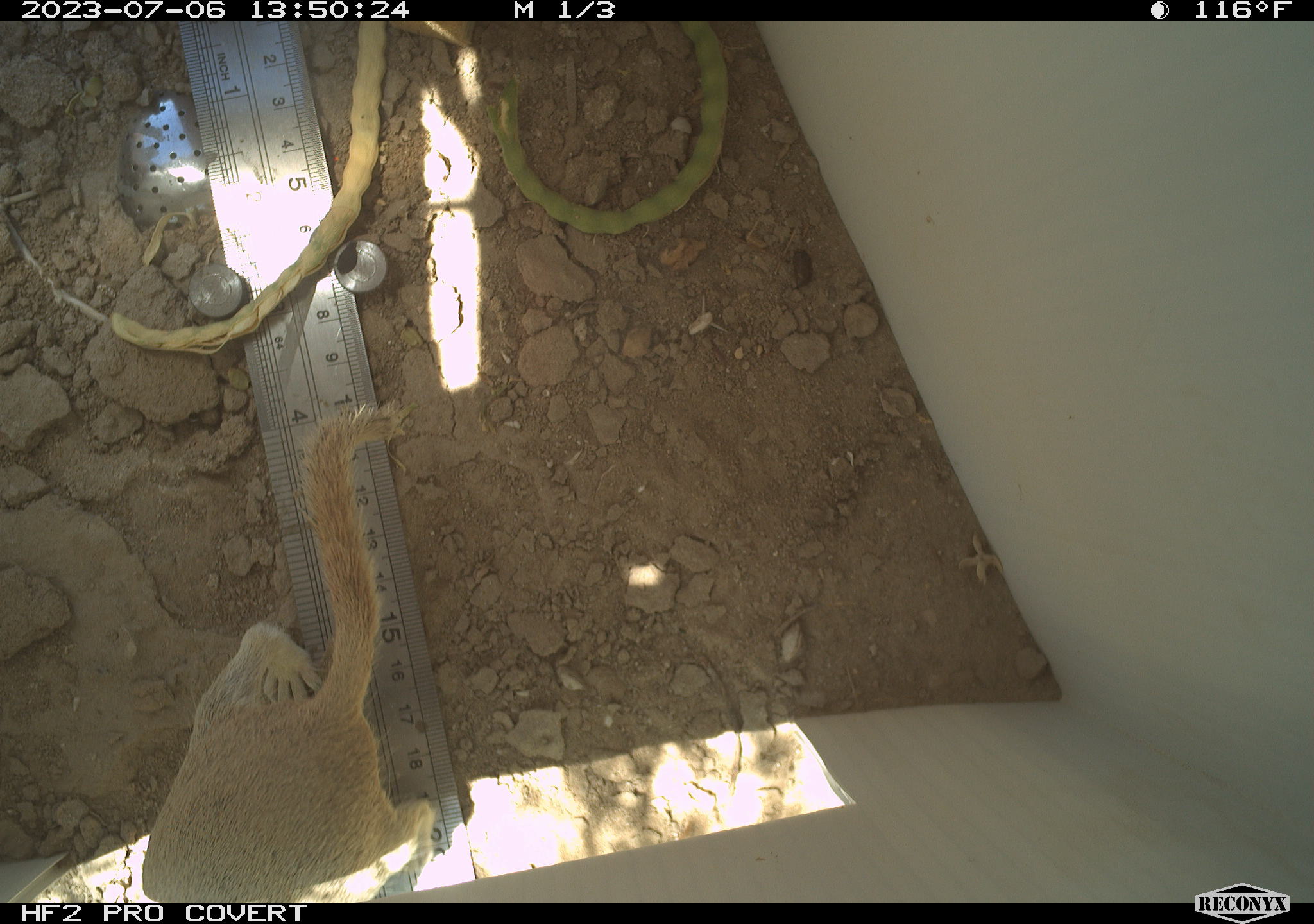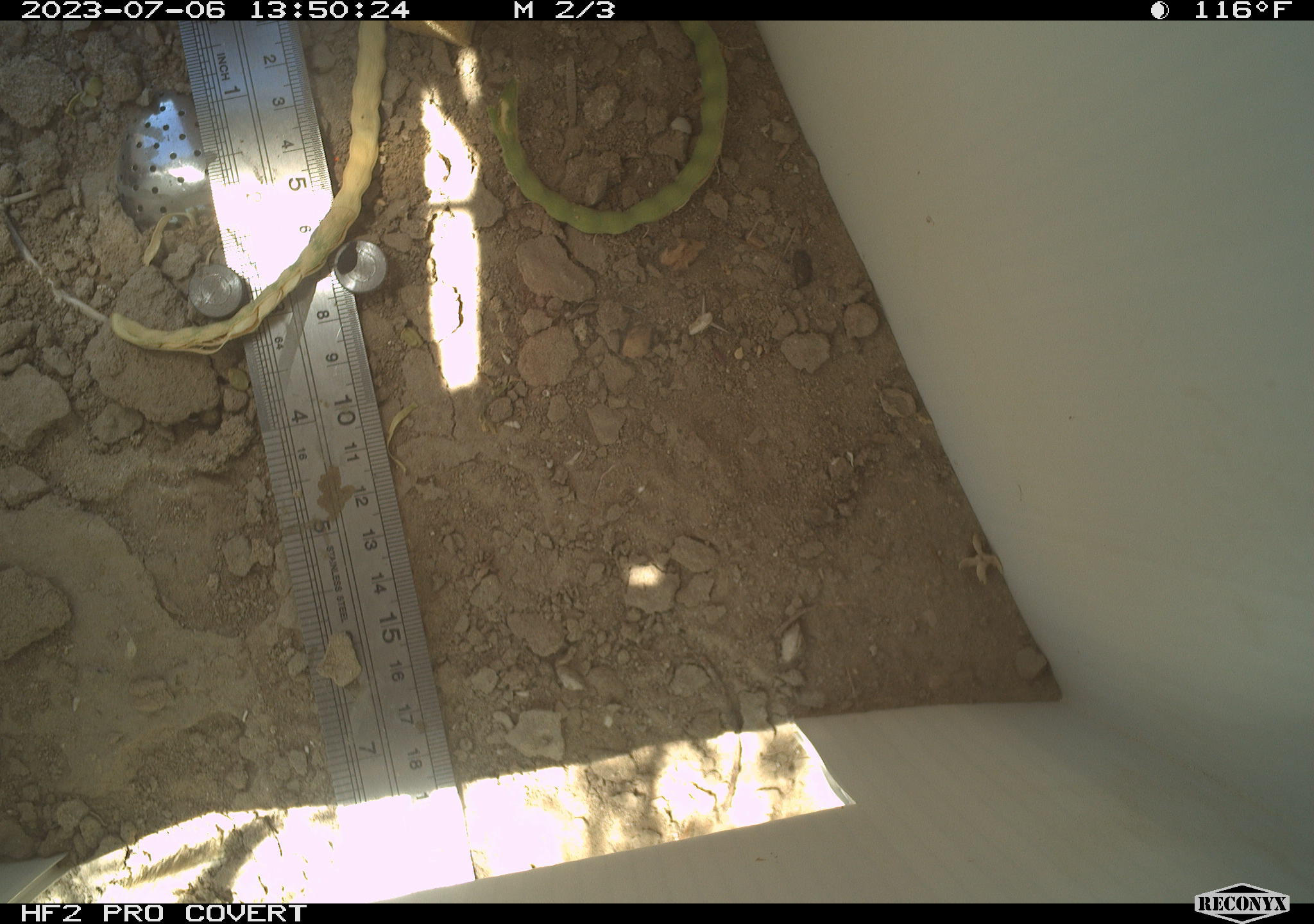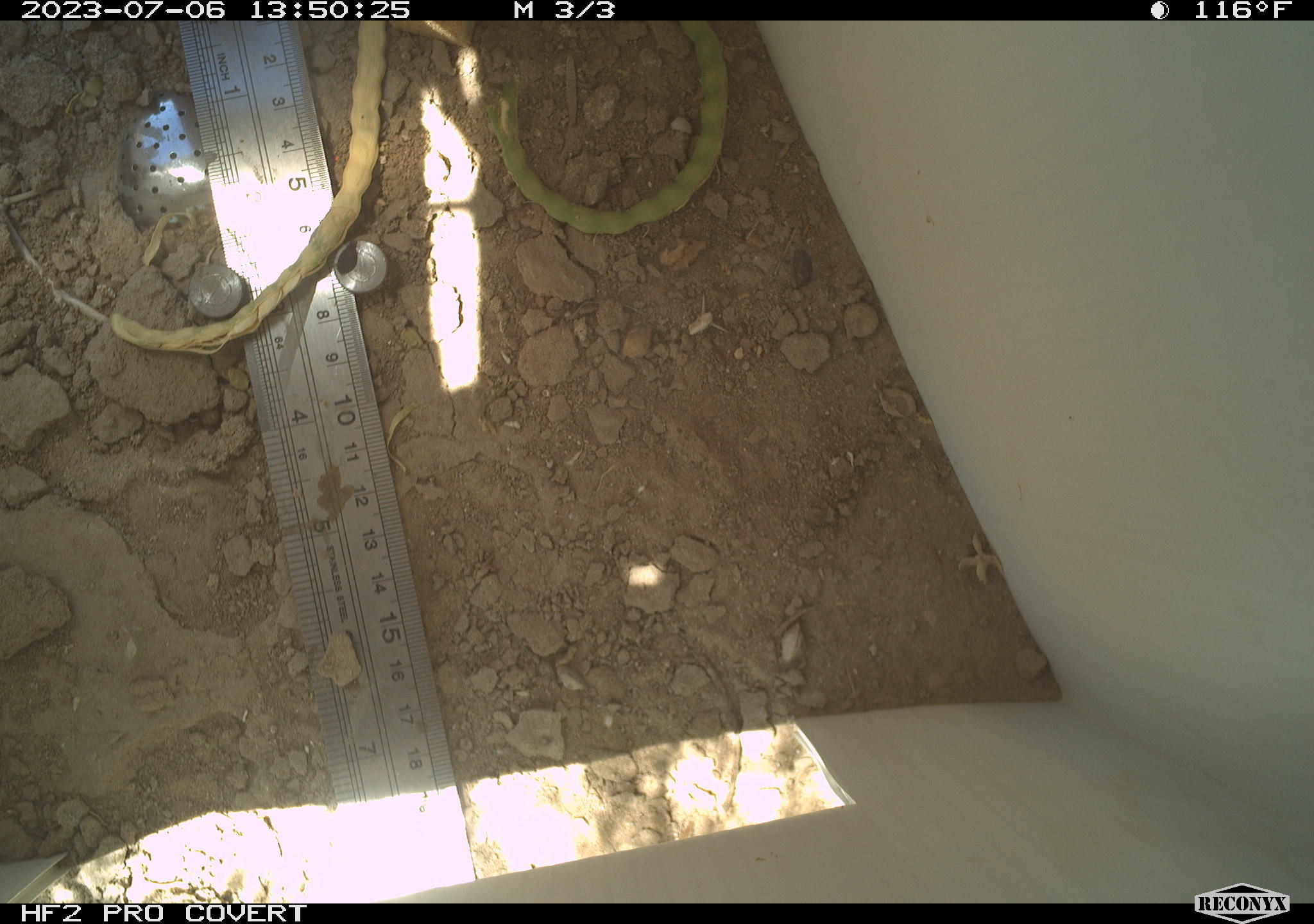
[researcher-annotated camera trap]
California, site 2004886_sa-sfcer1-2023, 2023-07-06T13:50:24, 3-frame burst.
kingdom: Animalia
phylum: Chordata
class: Mammalia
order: Rodentia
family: Sciuridae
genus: Xerospermophilus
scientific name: Xerospermophilus tereticaudus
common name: round-tailed ground squirrel